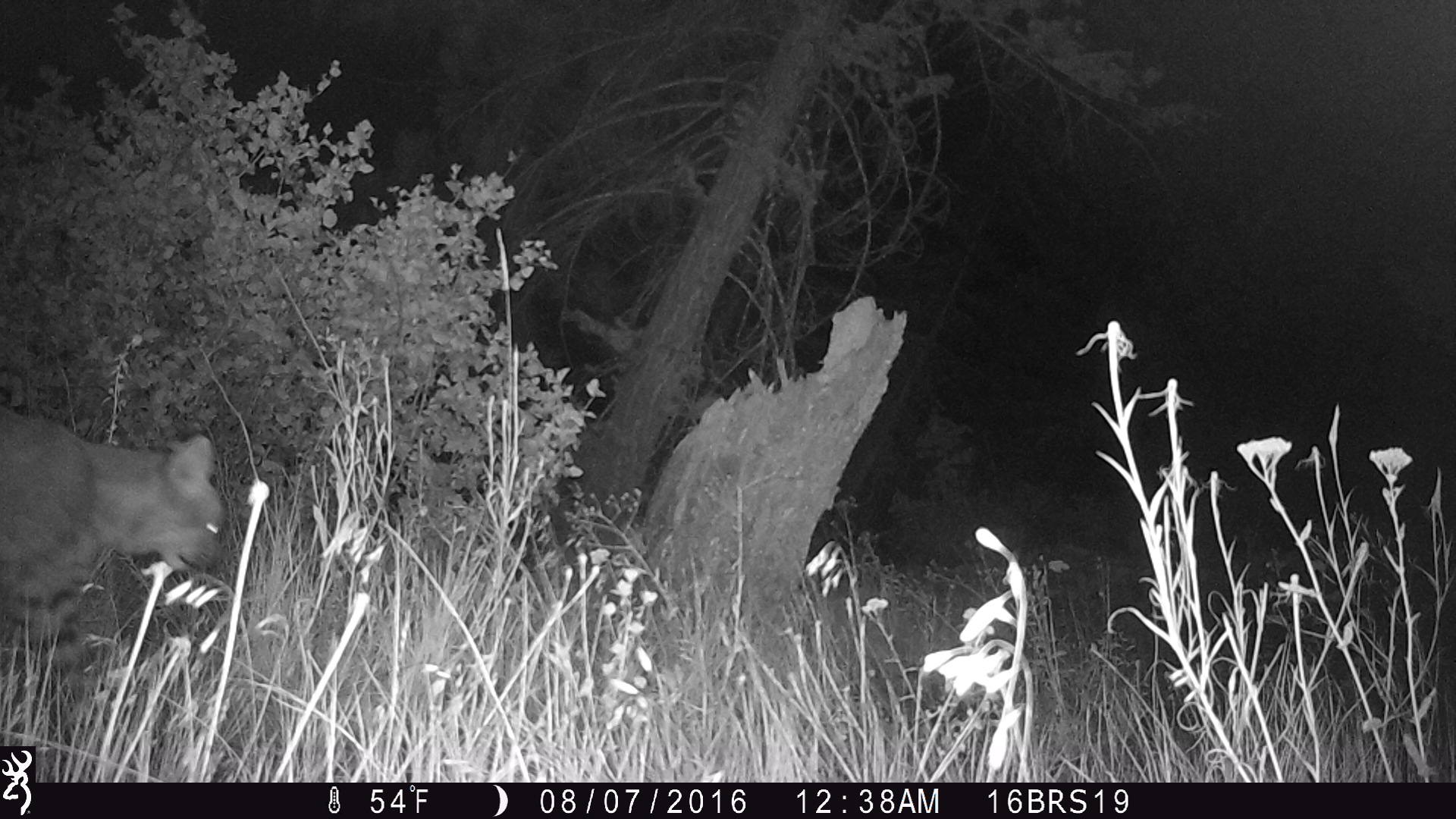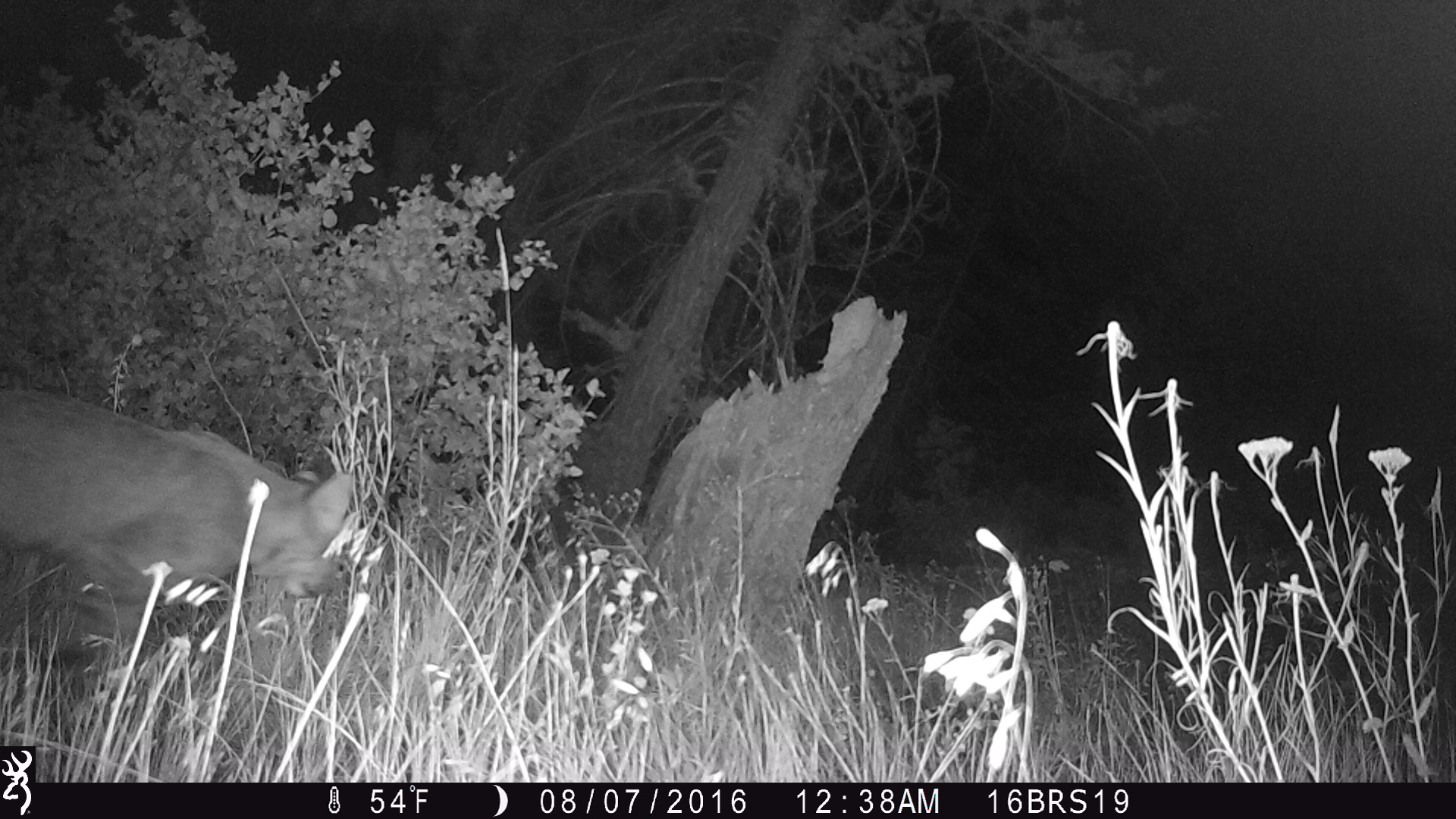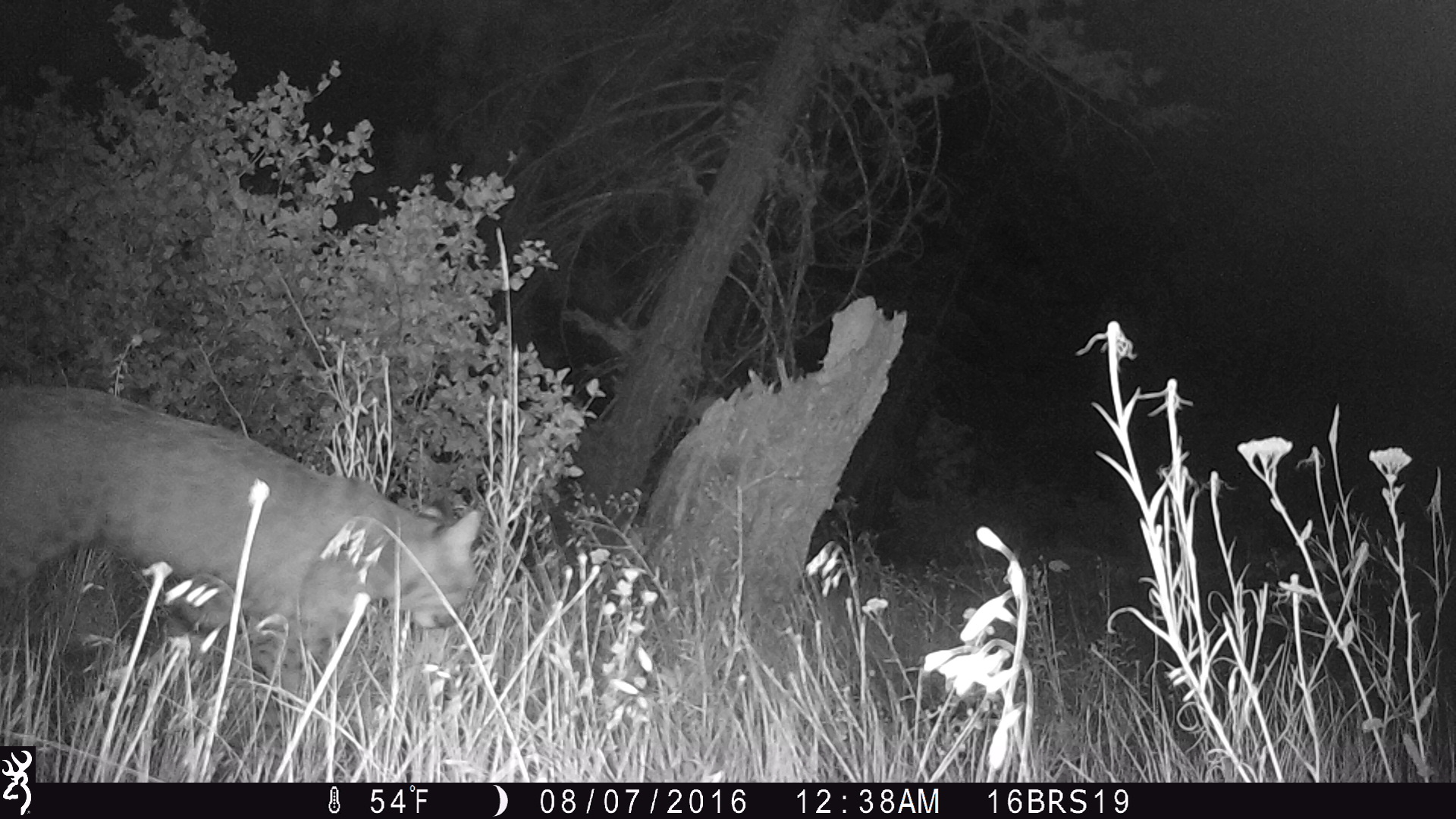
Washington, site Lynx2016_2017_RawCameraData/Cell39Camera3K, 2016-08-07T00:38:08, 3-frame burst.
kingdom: Animalia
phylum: Chordata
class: Mammalia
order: Carnivora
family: Felidae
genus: Lynx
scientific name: Lynx rufus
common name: bobcat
Lynx rufus (bobcat). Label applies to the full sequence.